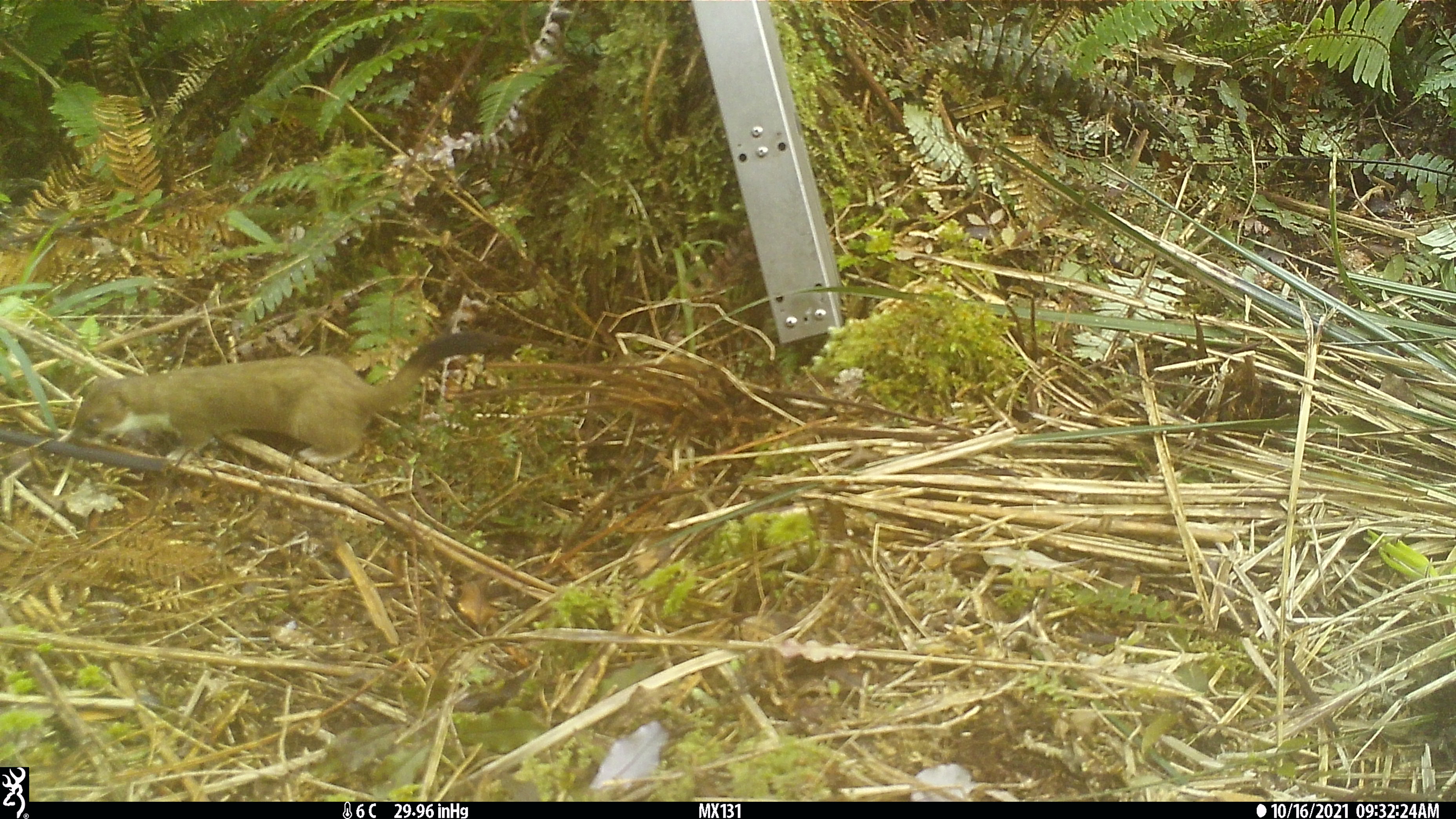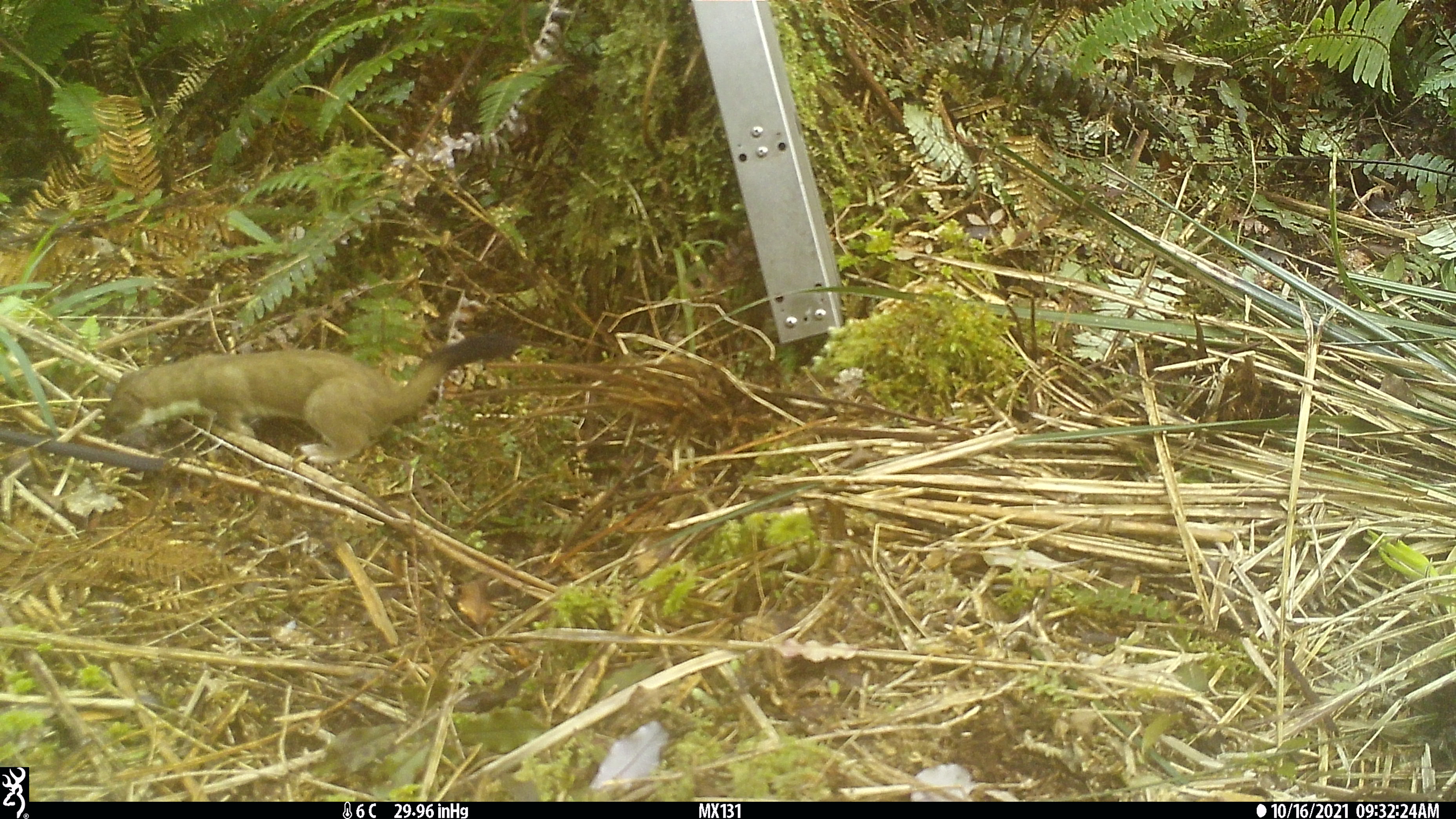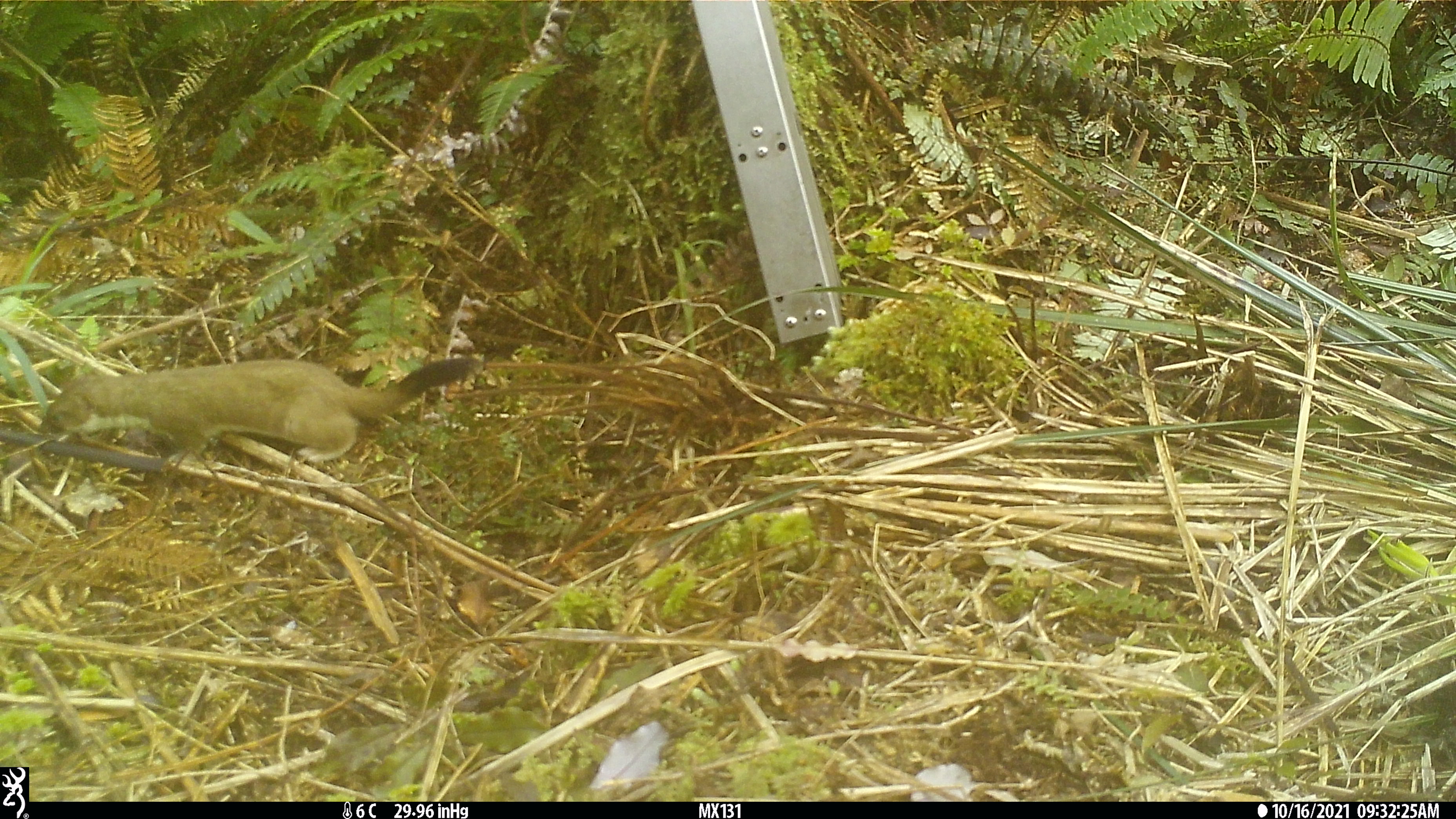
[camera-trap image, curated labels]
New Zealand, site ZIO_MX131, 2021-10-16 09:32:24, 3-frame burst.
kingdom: Animalia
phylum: Chordata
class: Mammalia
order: Carnivora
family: Mustelidae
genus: Mustela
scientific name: Mustela erminea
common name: stoat